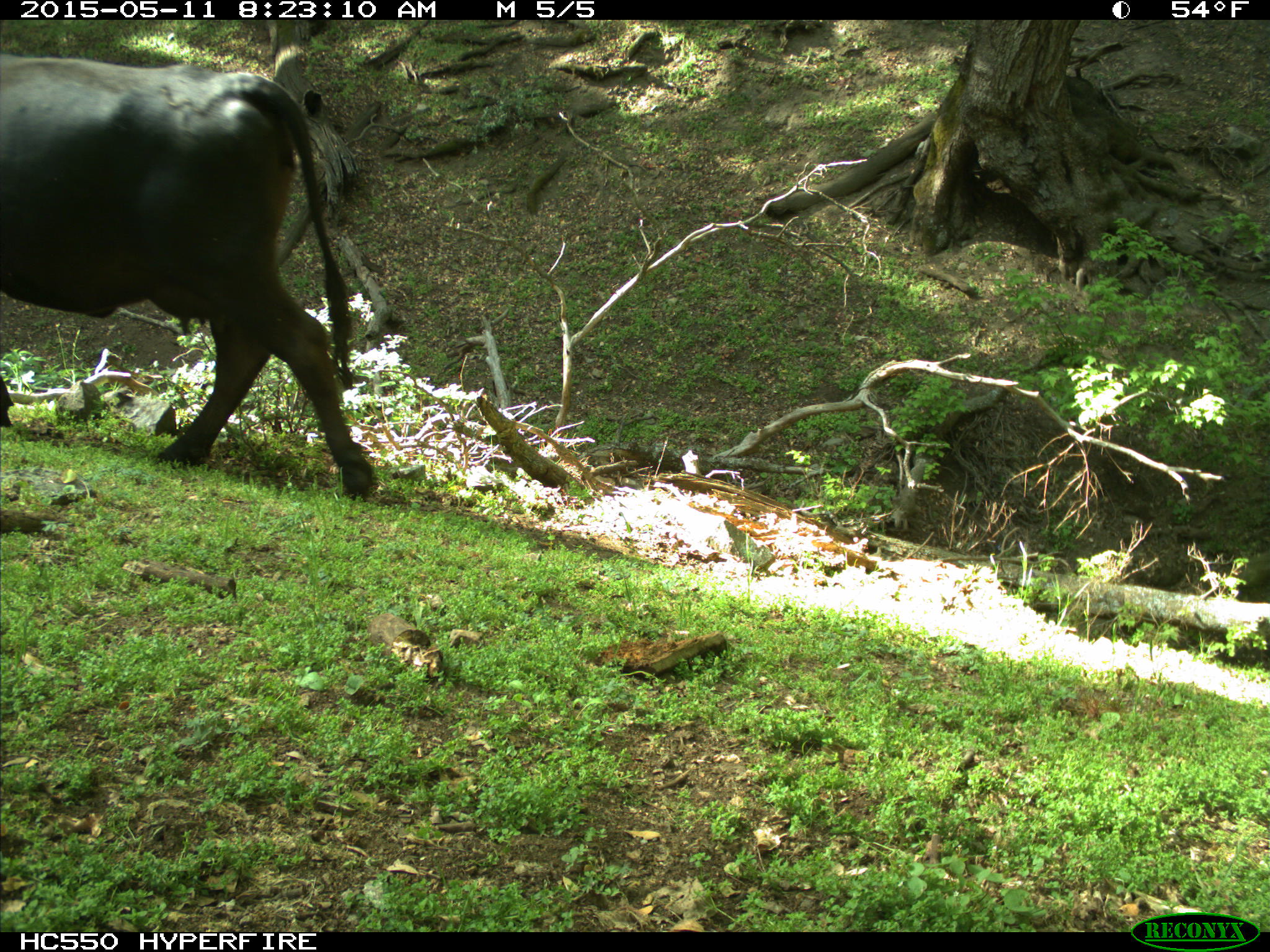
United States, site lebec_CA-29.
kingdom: Animalia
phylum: Chordata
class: Mammalia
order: Artiodactyla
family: Bovidae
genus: Bos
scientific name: Bos taurus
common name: domestic cow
Bos taurus (domestic cow).